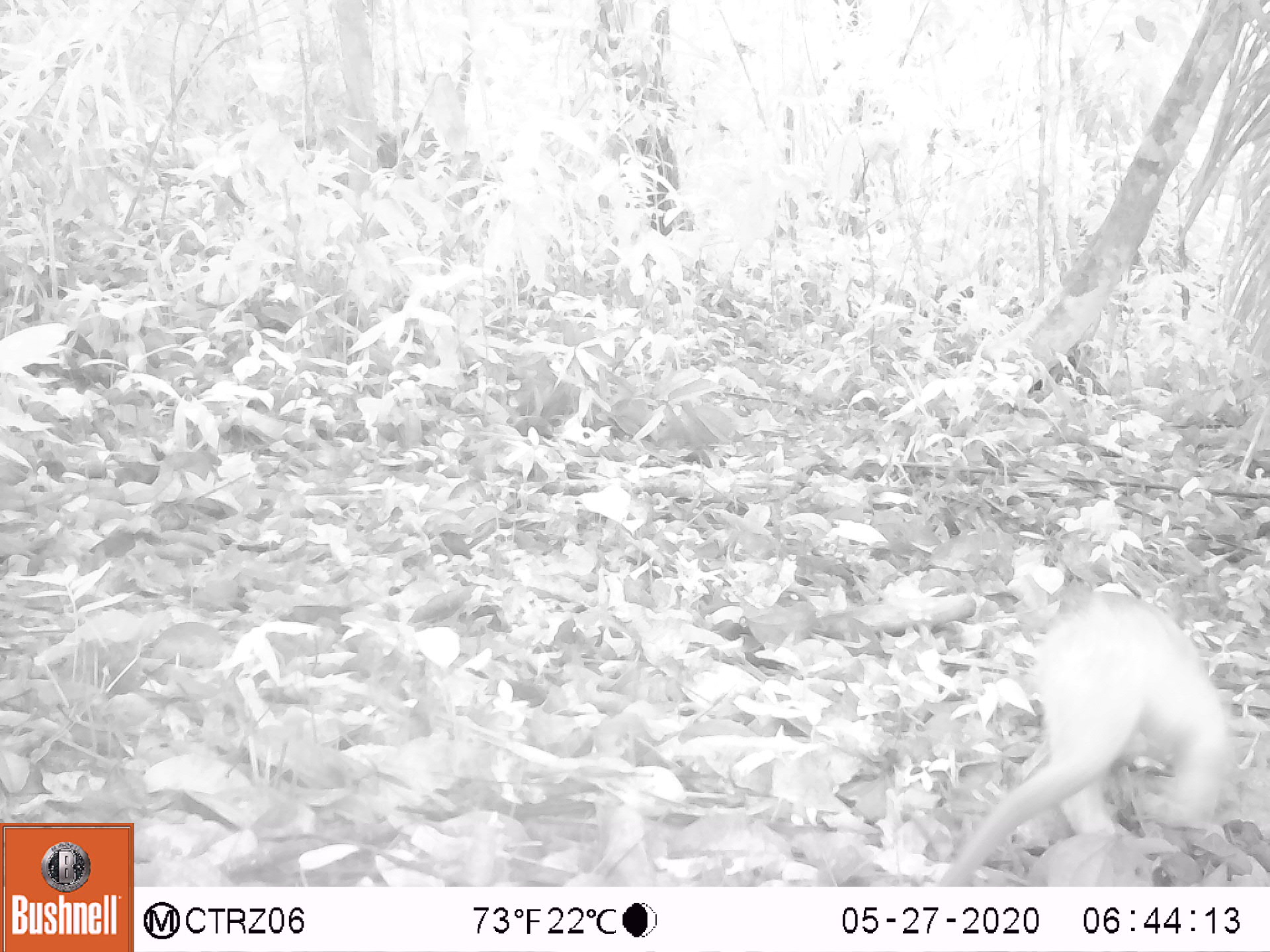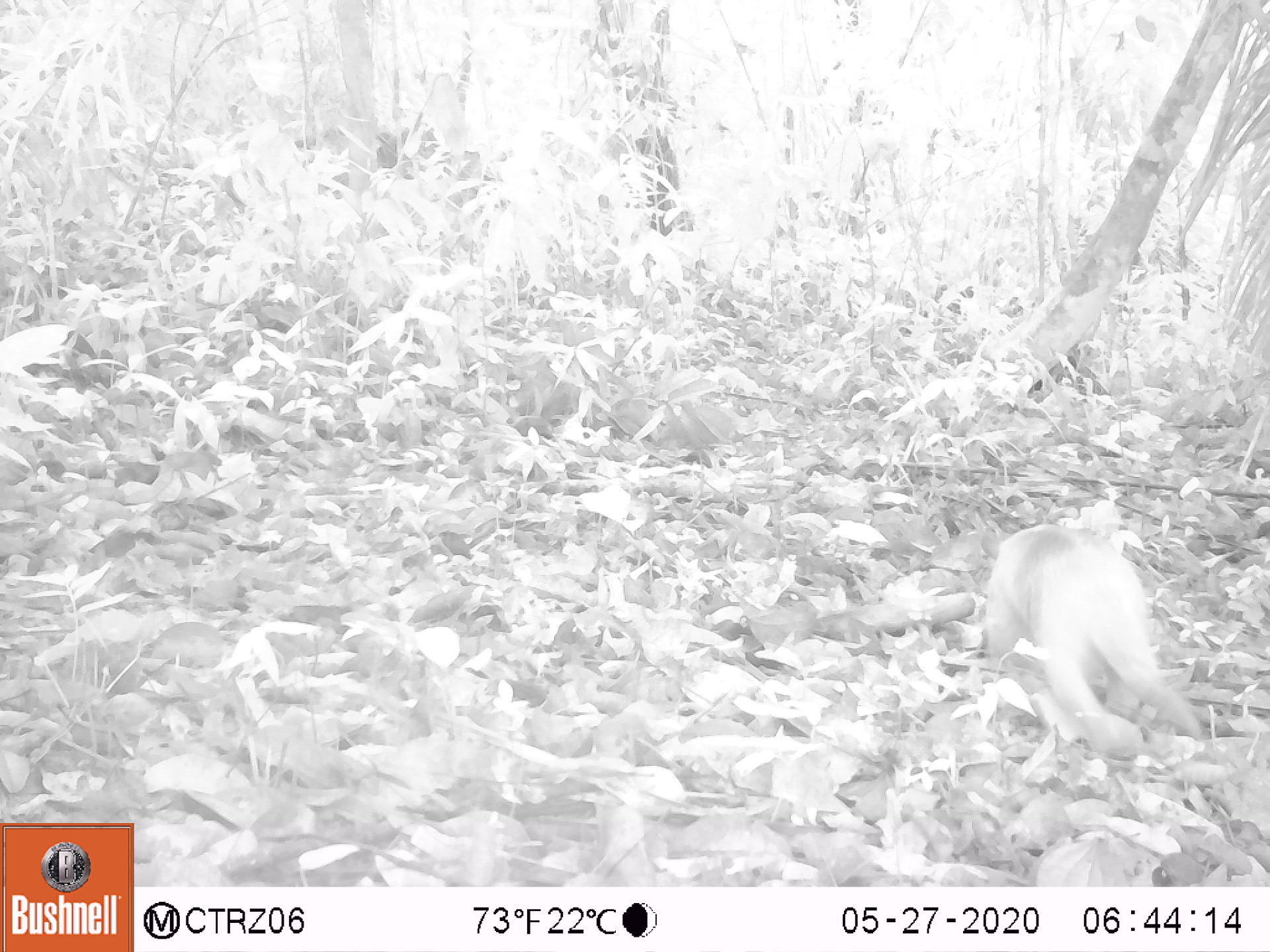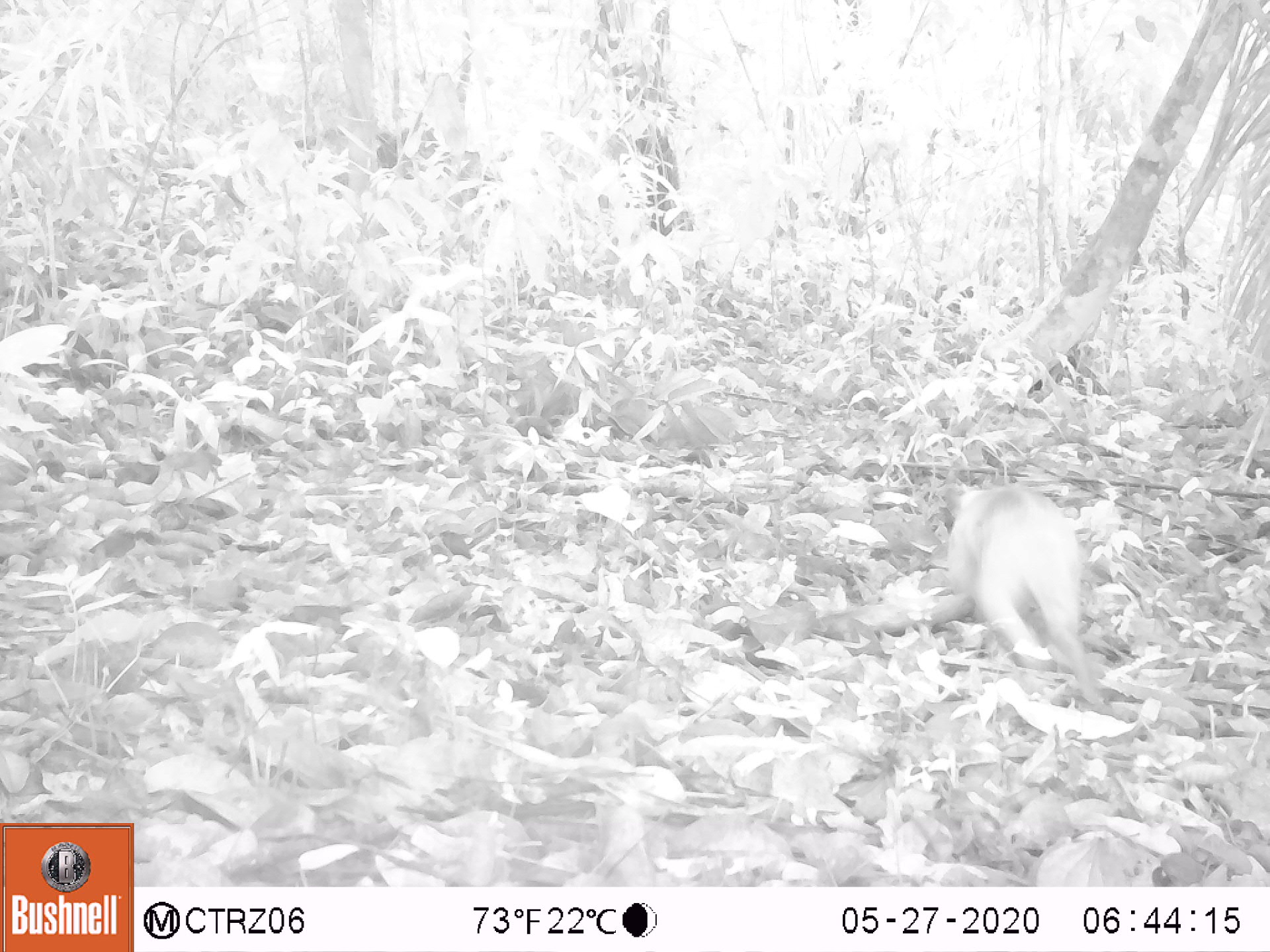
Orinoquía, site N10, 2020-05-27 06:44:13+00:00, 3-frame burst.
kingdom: Animalia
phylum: Chordata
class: Mammalia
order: Pilosa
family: Myrmecophagidae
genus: Tamandua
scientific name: Tamandua tetradactyla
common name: southern tamandua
Southern tamandua (Tamandua tetradactyla).